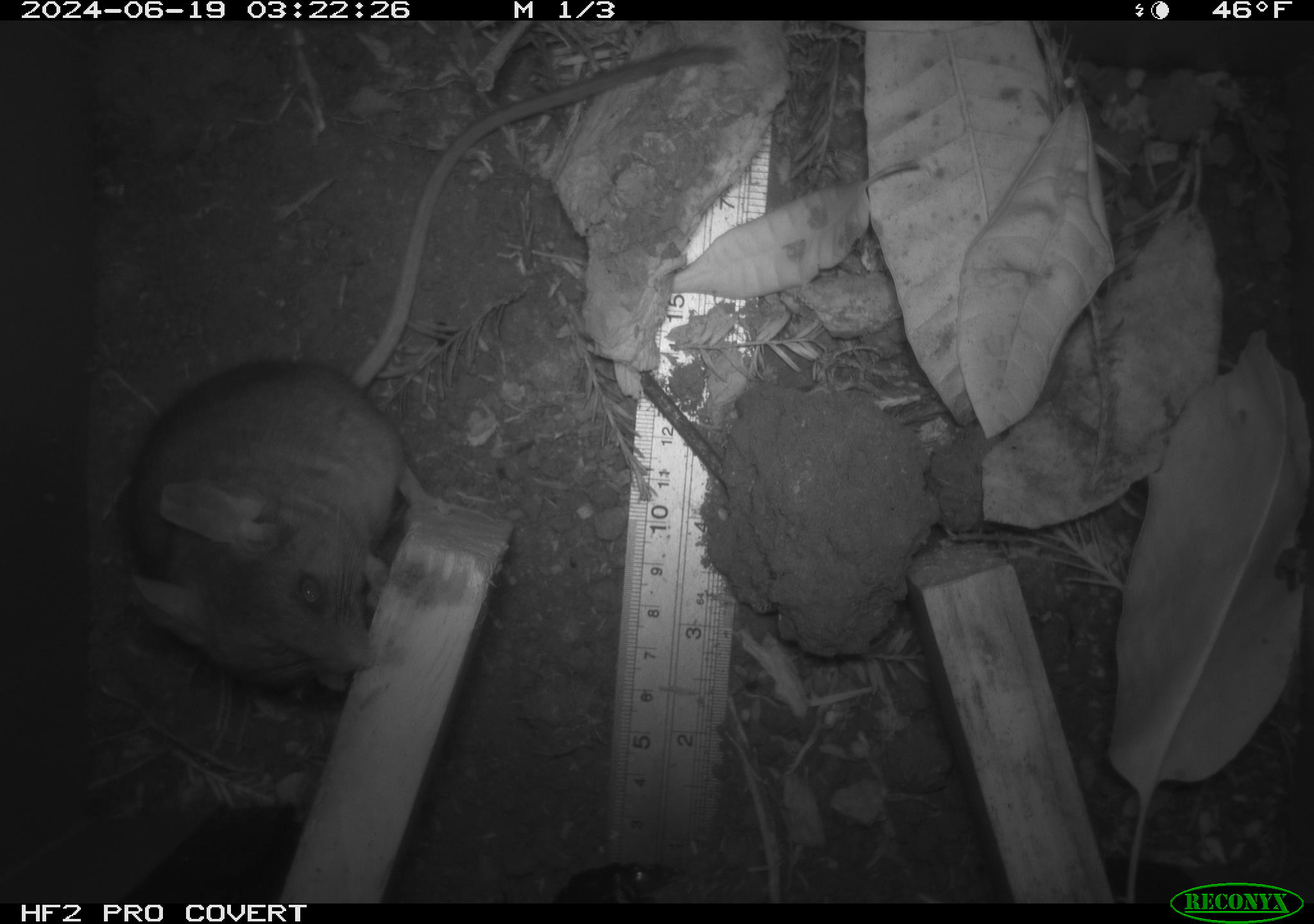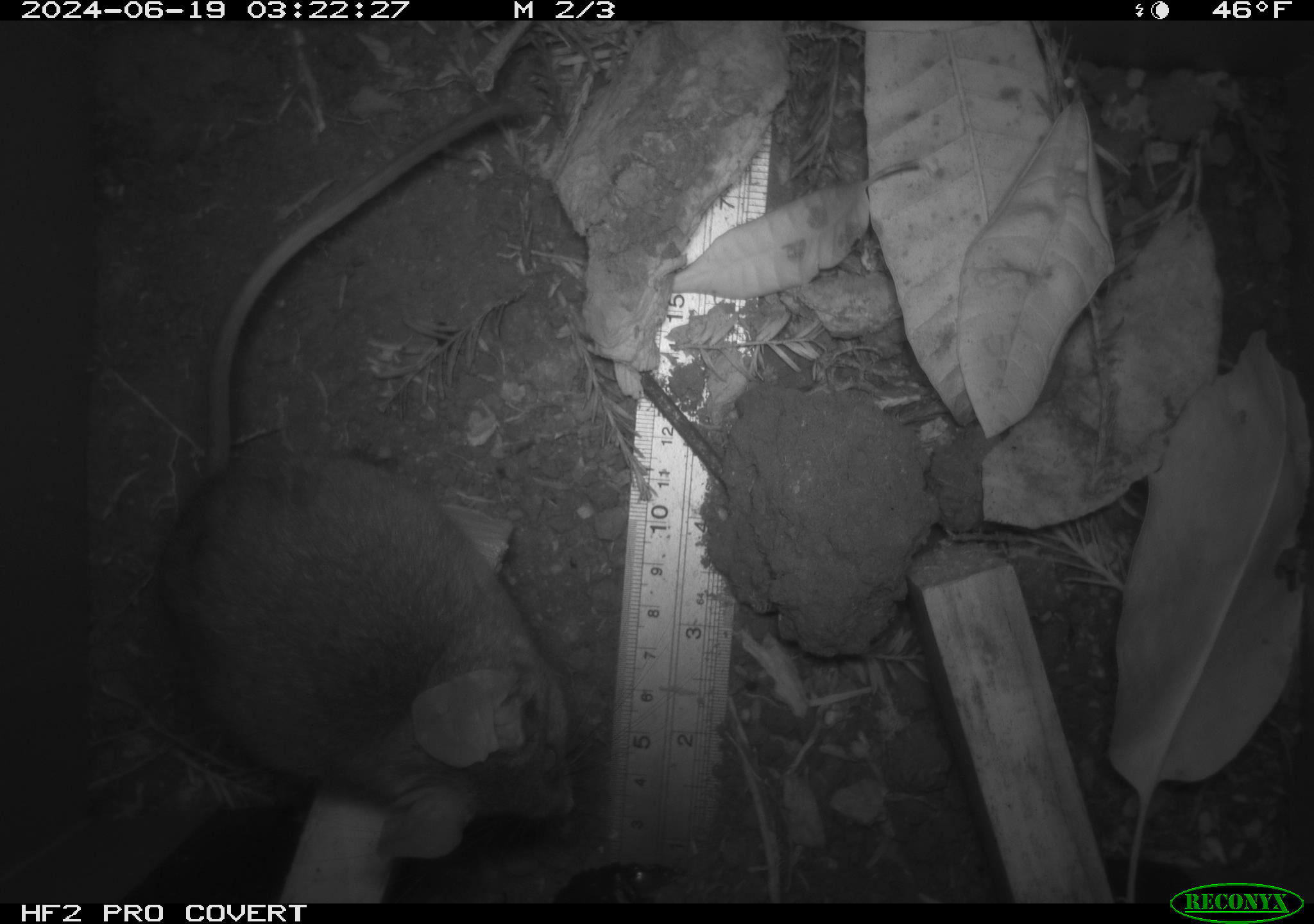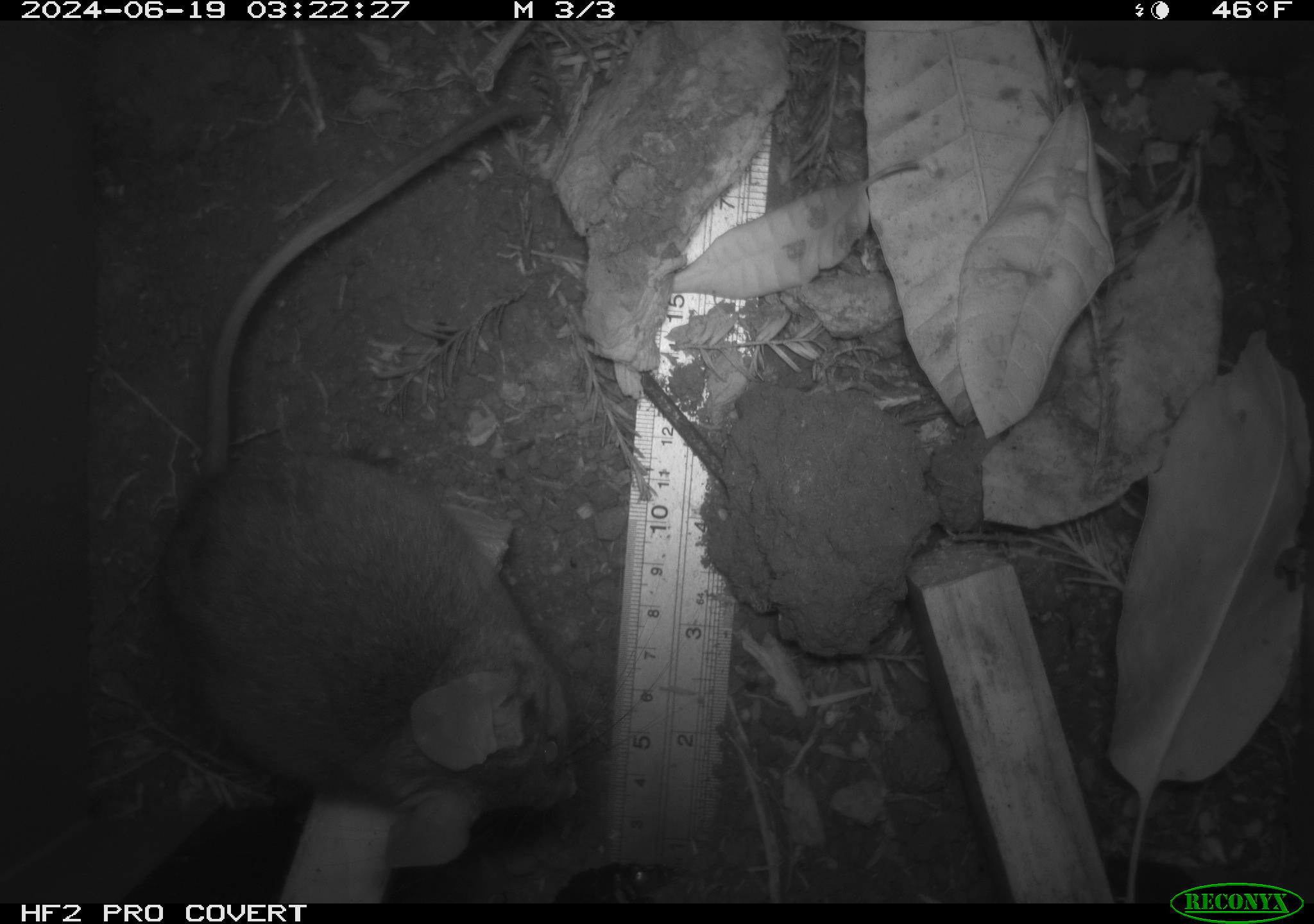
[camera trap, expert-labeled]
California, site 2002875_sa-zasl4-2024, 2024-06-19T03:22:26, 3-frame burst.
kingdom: Animalia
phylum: Chordata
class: Mammalia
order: Rodentia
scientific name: Rodentia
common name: rodent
Rodent (Rodentia).